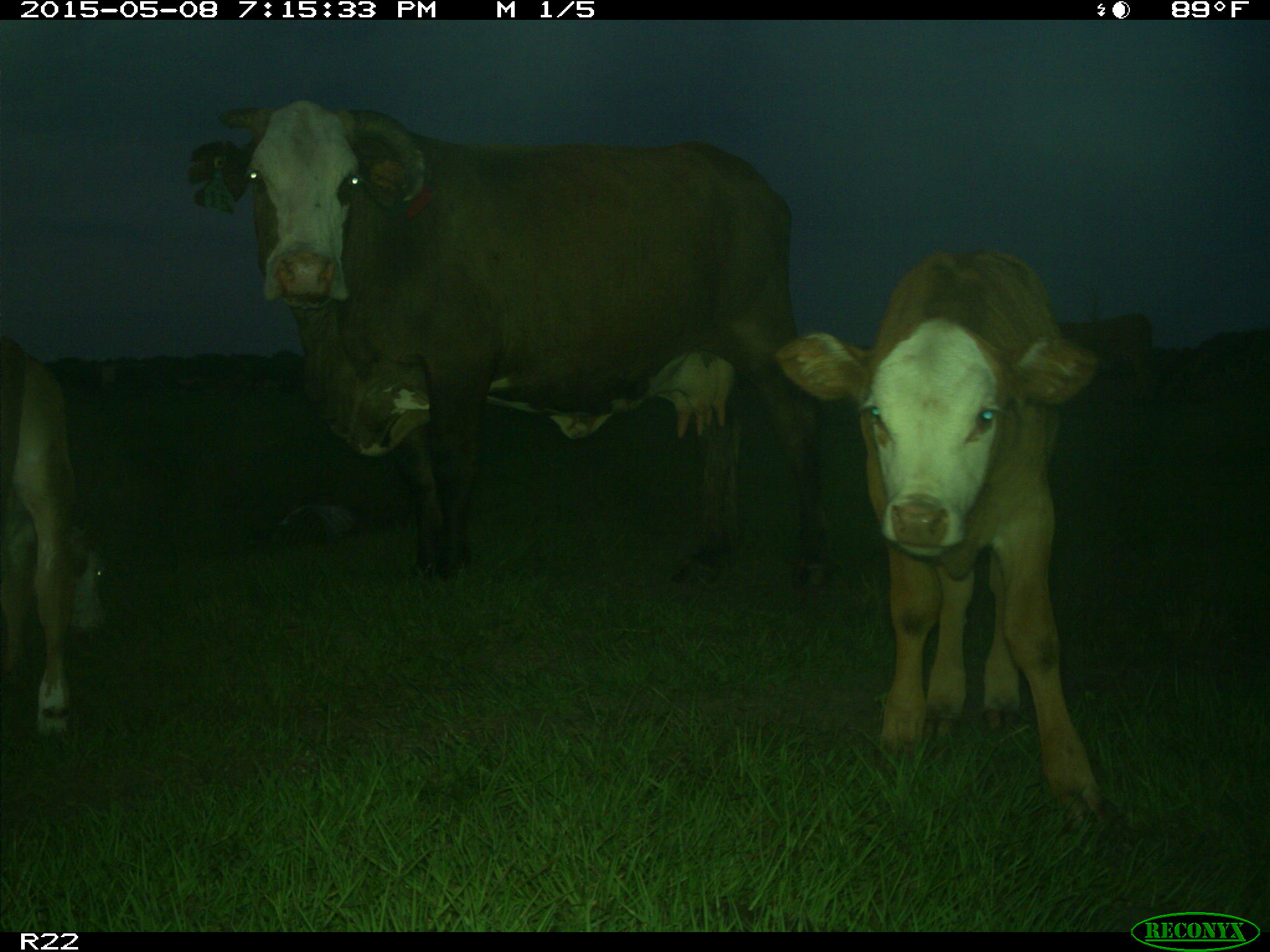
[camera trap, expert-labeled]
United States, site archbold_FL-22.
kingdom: Animalia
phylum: Chordata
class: Mammalia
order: Artiodactyla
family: Bovidae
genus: Bos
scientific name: Bos taurus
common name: domestic cow